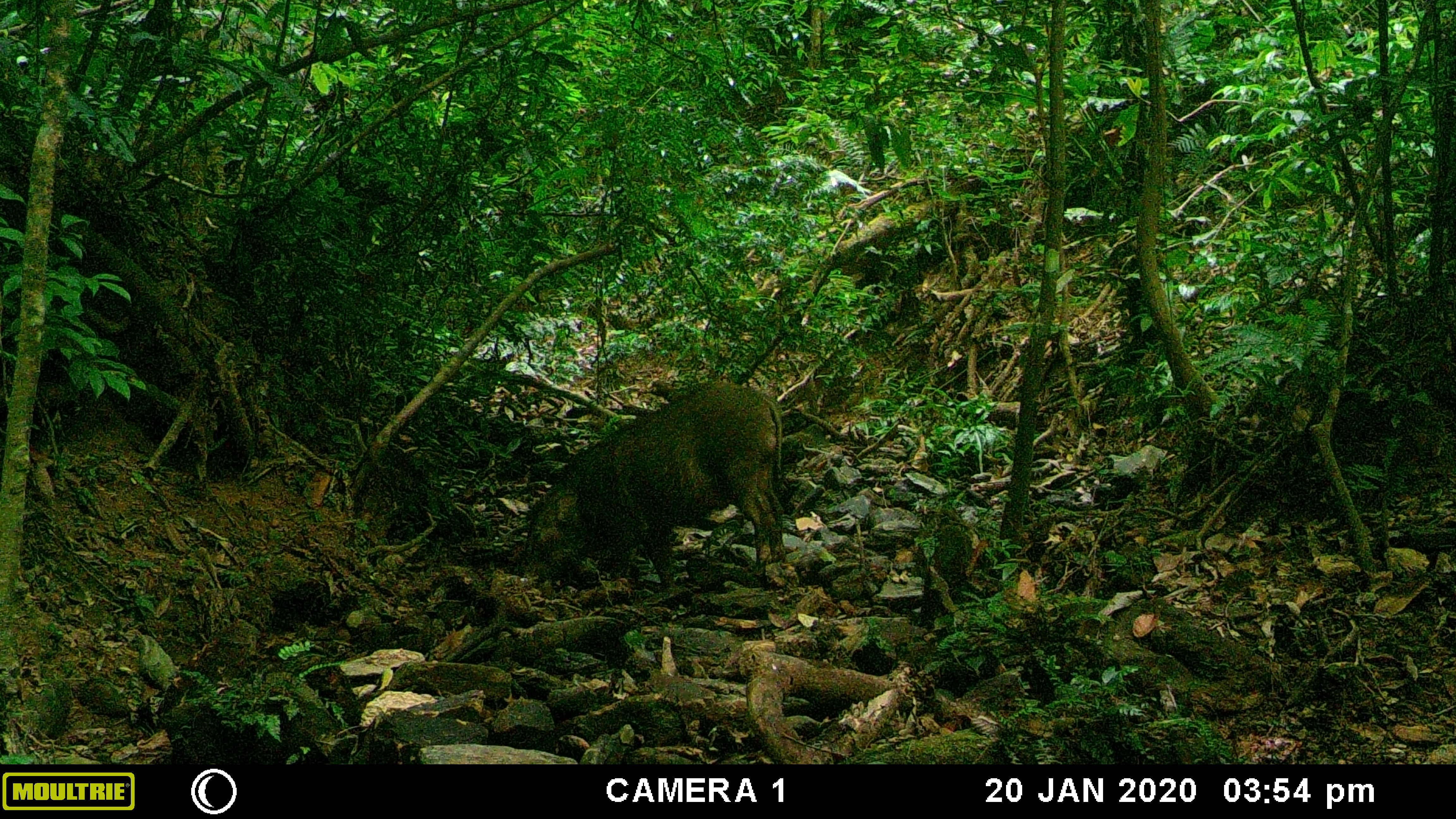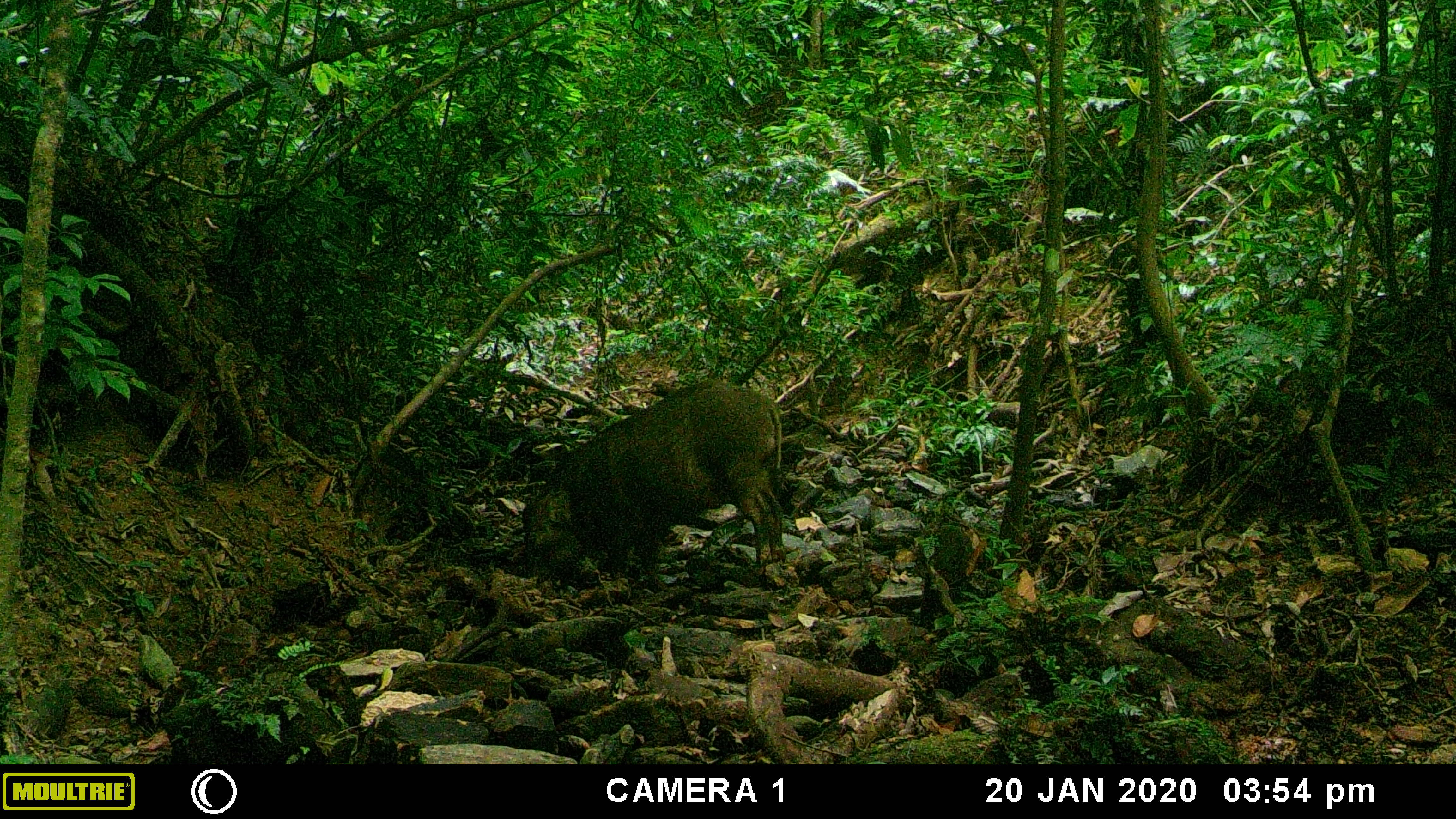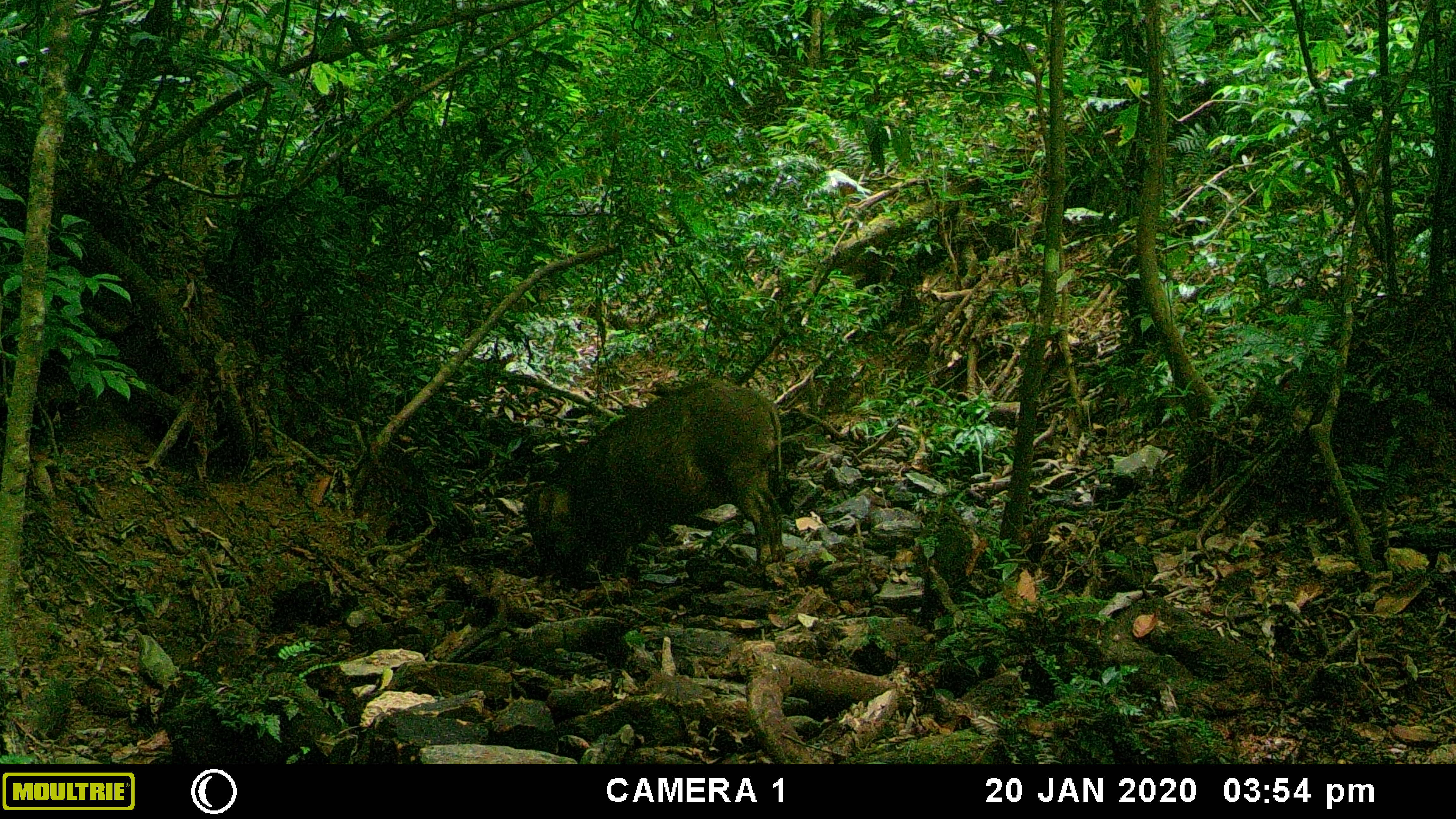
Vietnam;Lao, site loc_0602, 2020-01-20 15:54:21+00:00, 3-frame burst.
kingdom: Animalia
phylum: Chordata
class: Mammalia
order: Artiodactyla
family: Suidae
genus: Sus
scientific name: Sus scrofa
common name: eurasian wild pig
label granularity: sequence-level